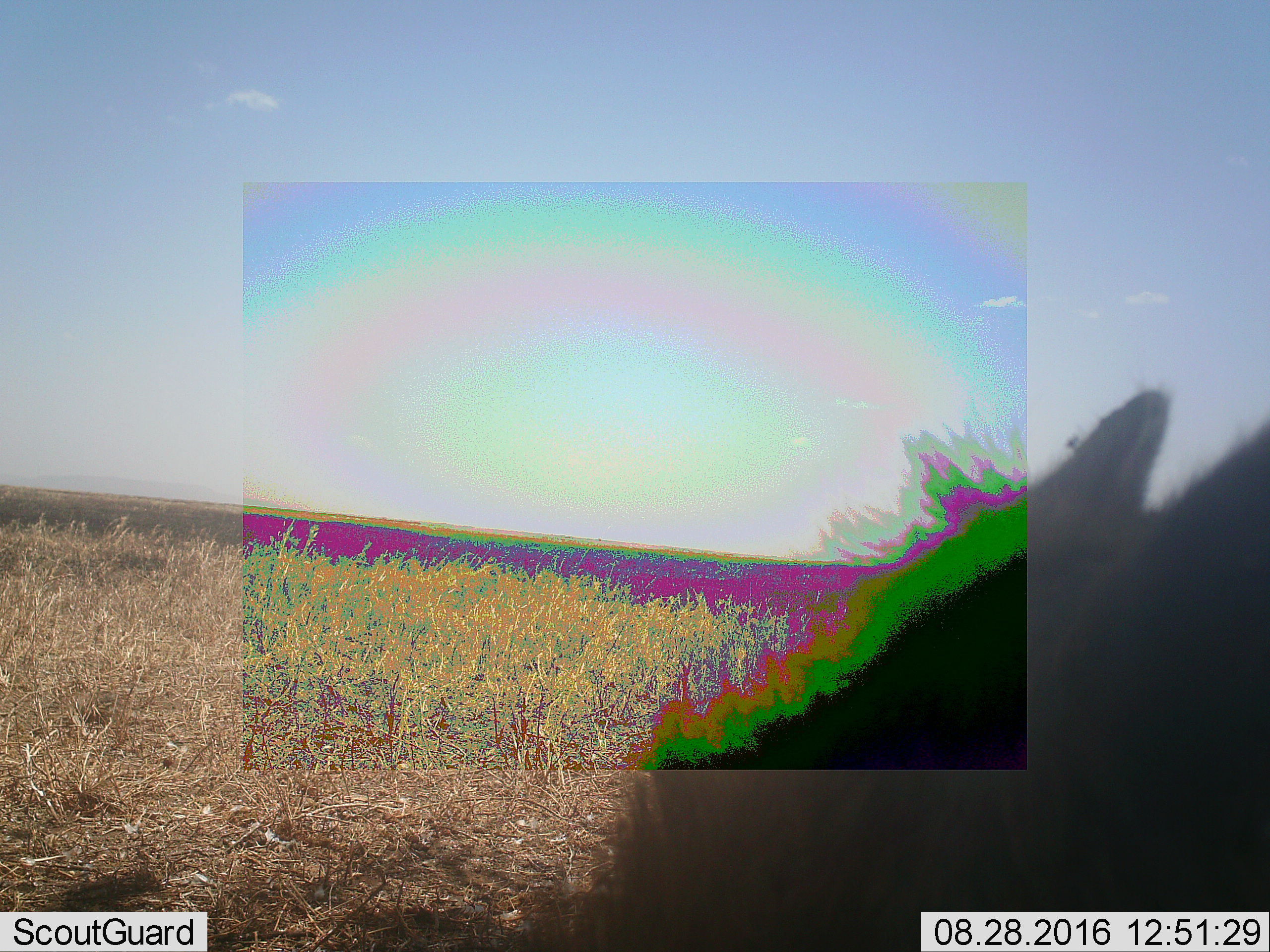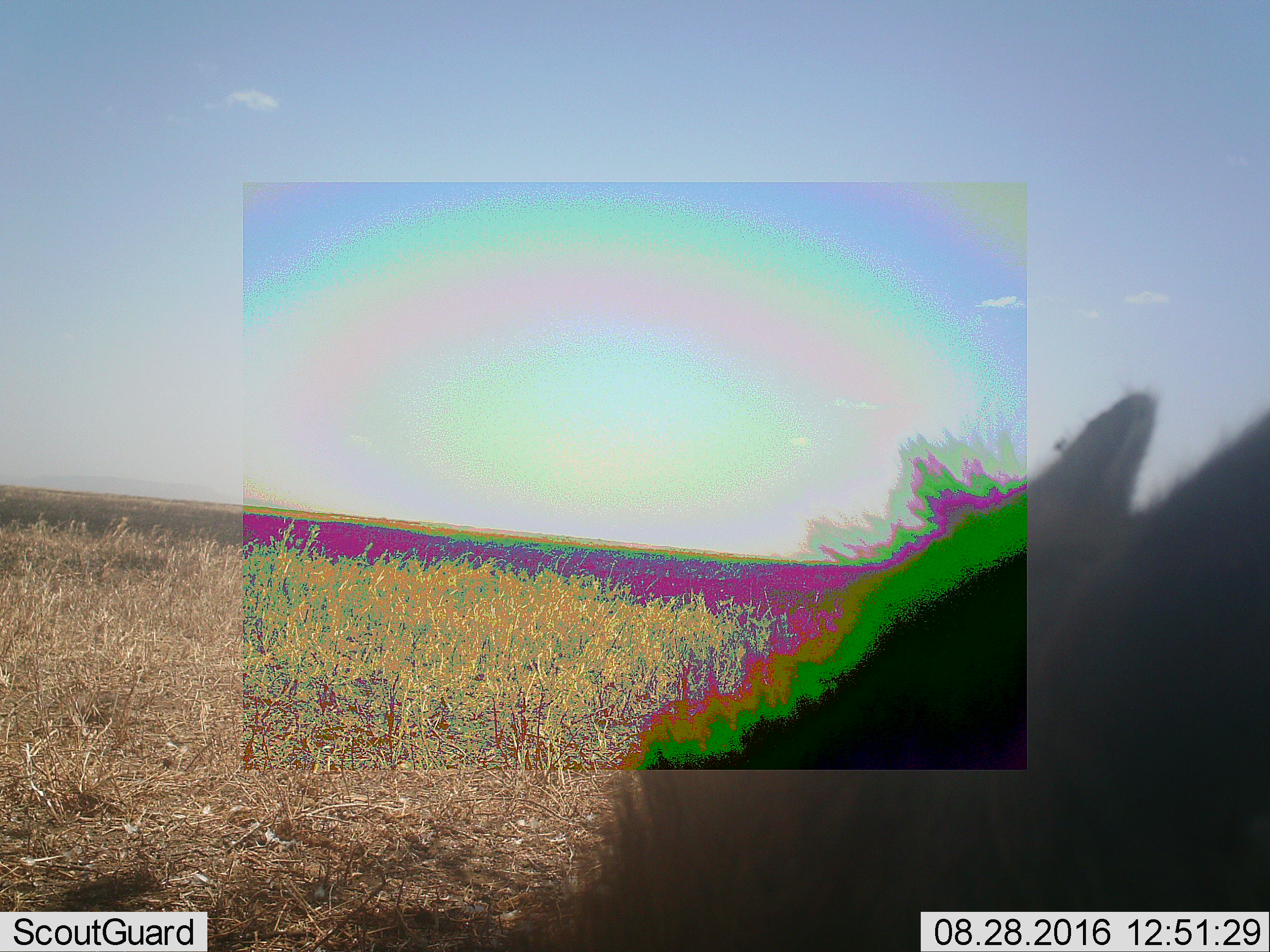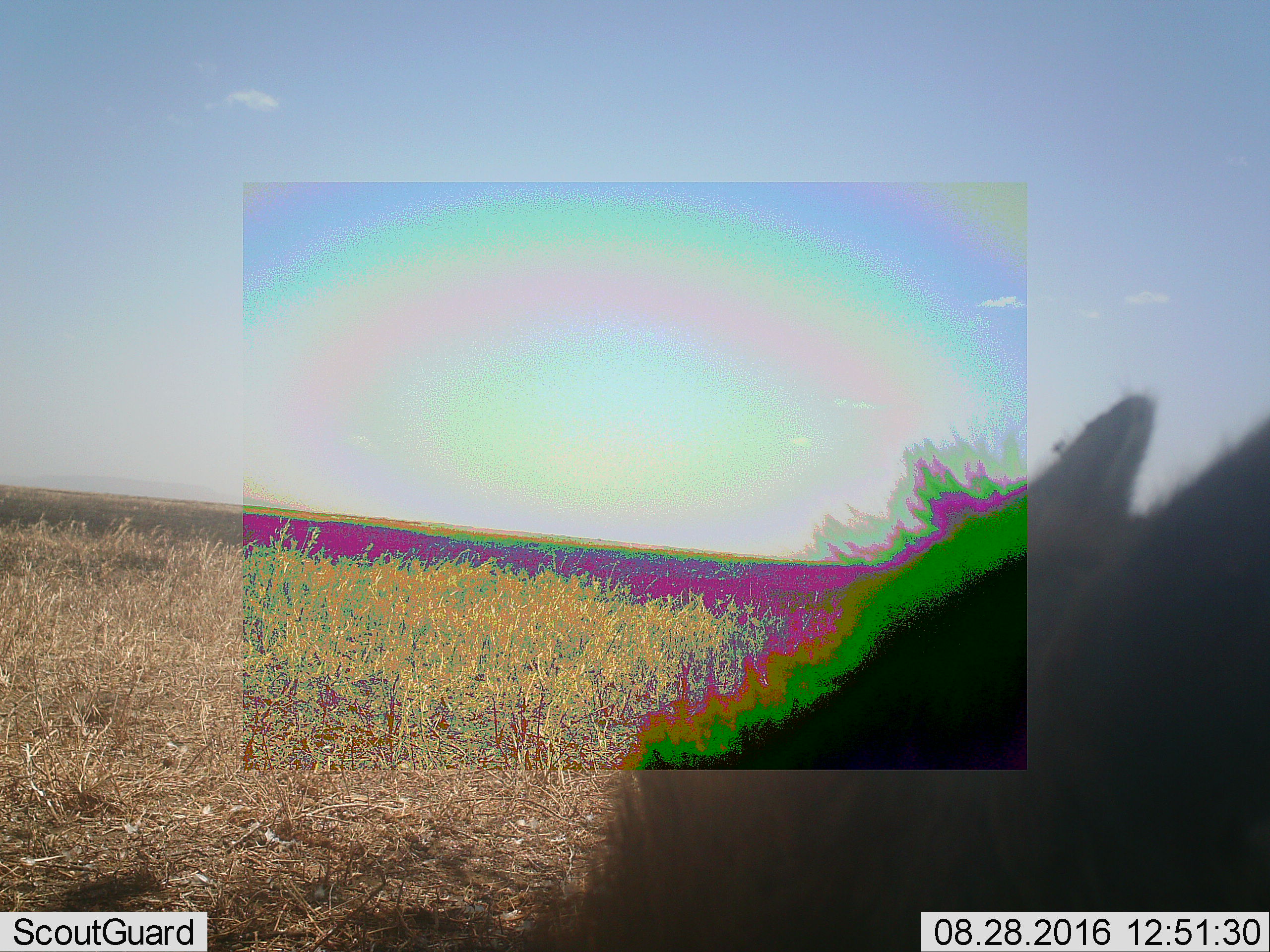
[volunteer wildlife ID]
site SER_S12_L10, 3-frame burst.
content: unidentified animal